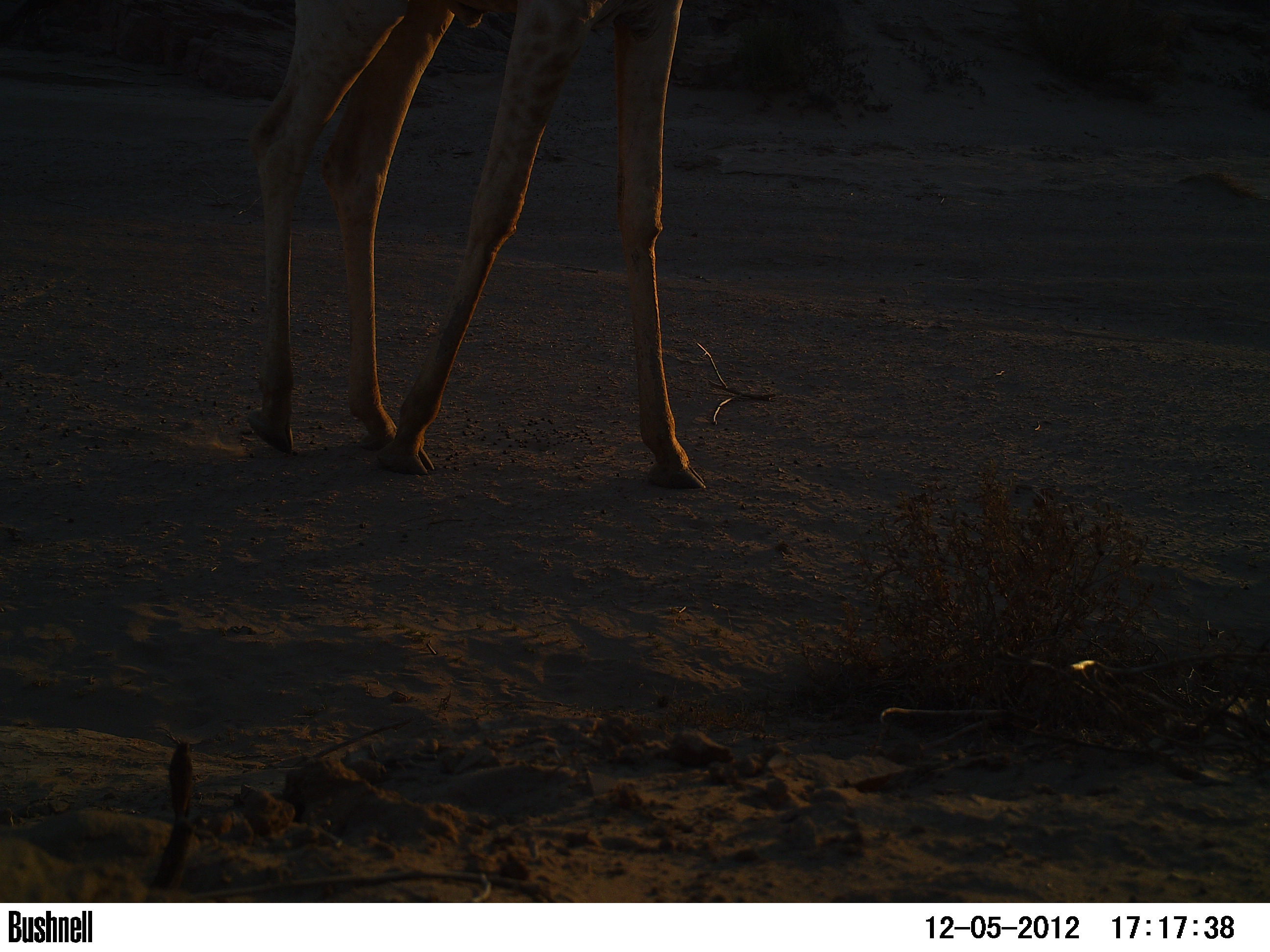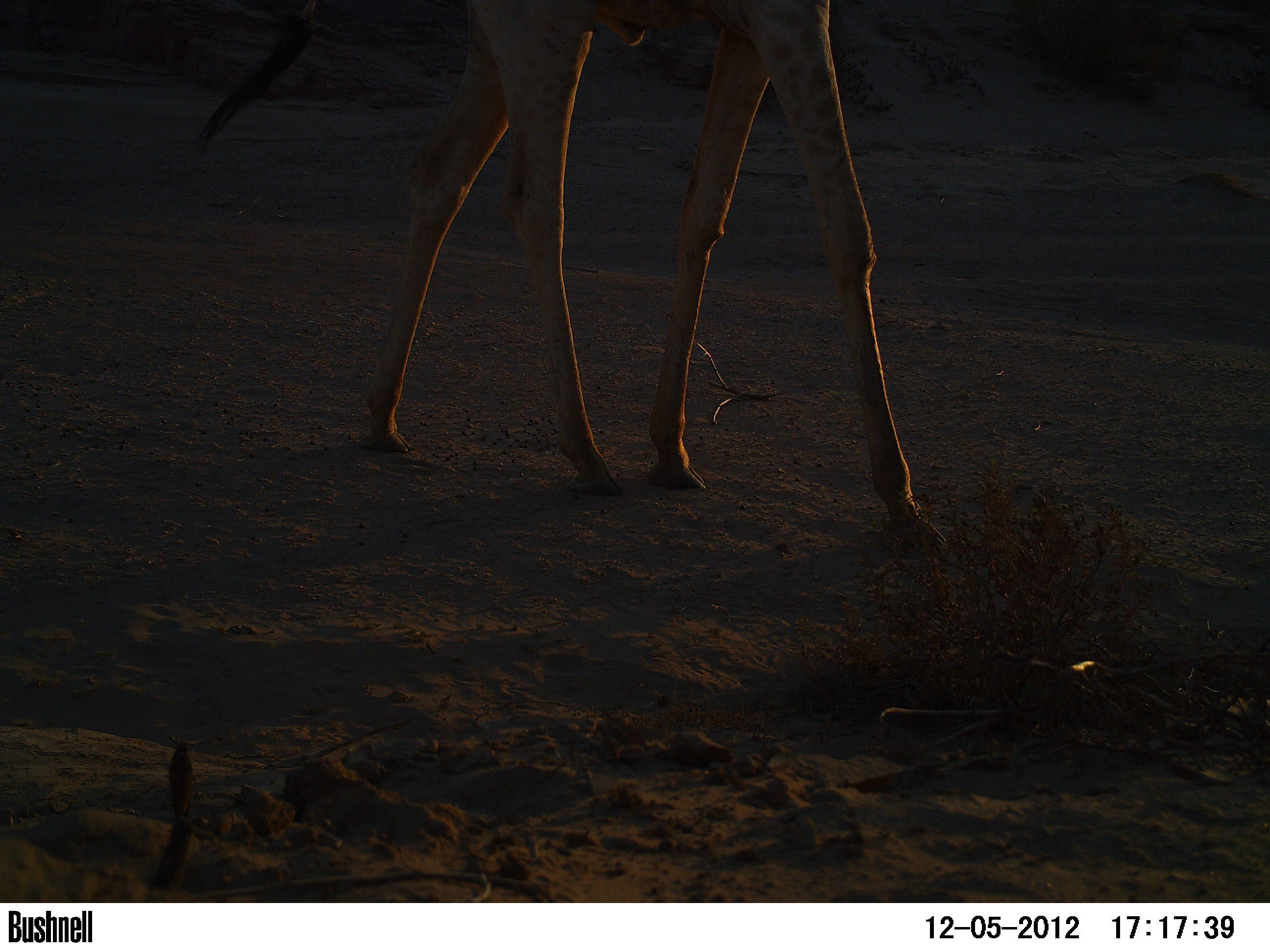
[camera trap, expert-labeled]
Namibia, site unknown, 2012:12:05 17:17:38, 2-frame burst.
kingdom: Animalia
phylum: Chordata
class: Mammalia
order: Artiodactyla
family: Giraffidae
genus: Giraffa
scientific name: Giraffa camelopardalis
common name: giraffe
Giraffa camelopardalis (giraffe).